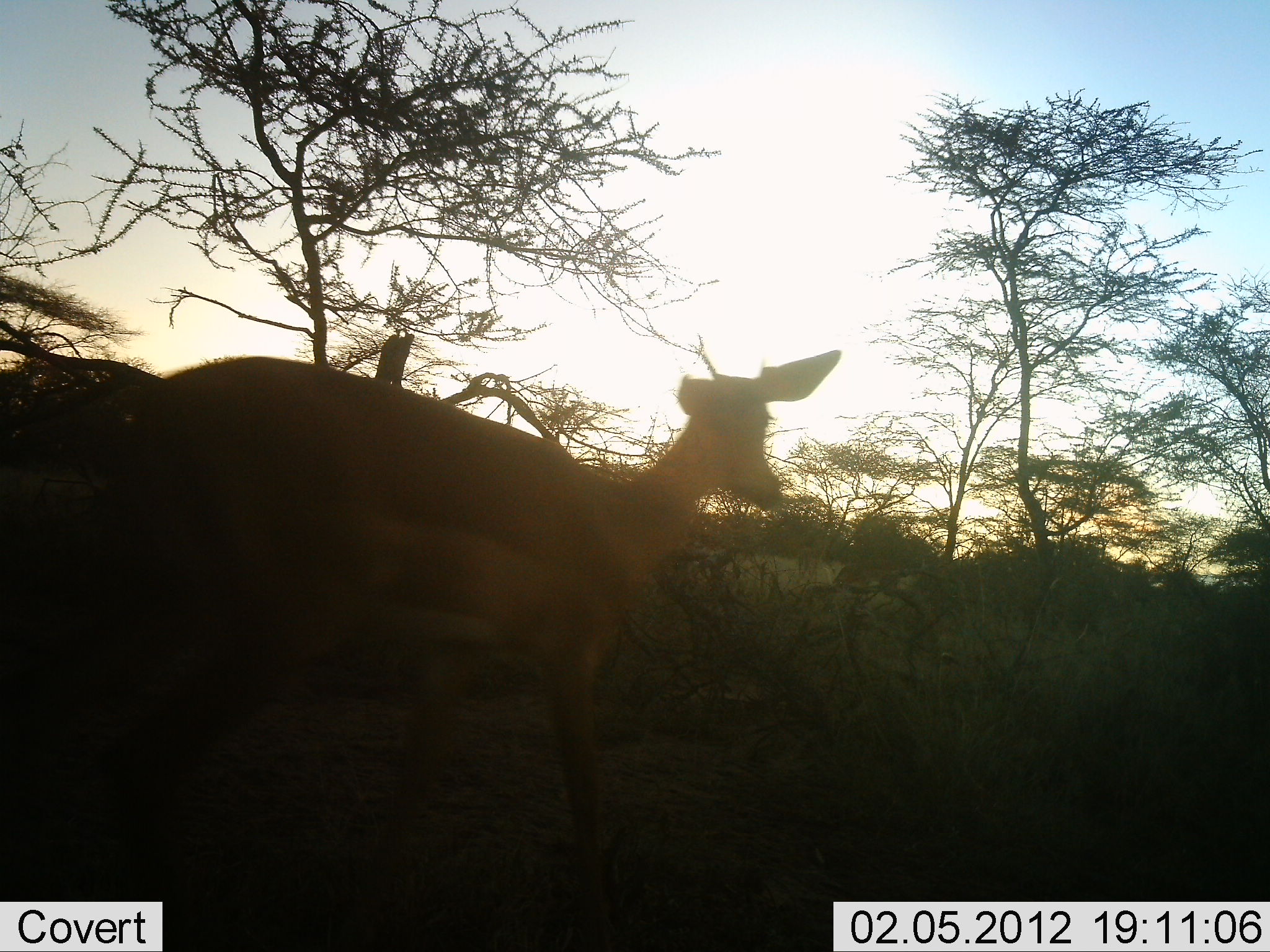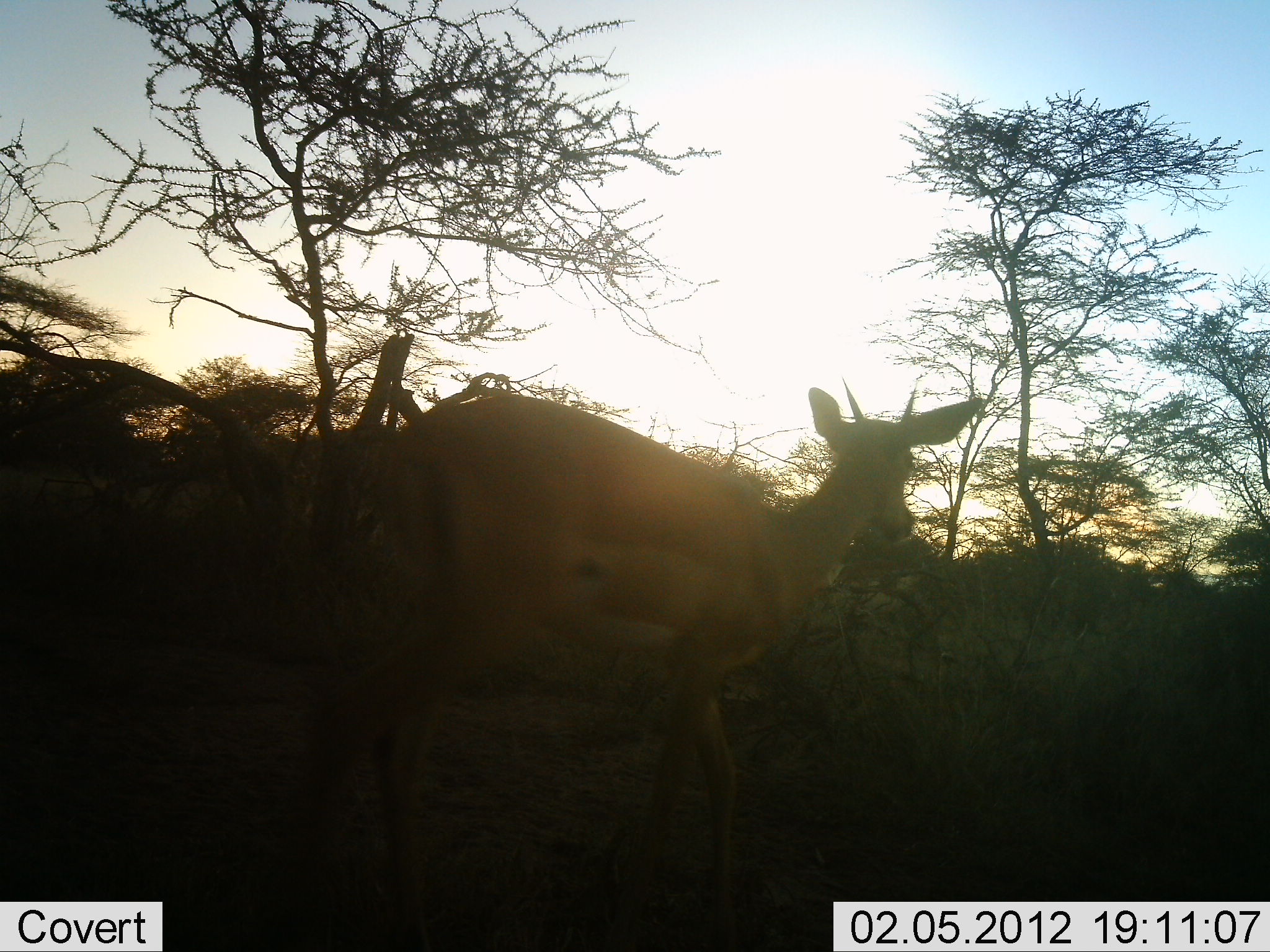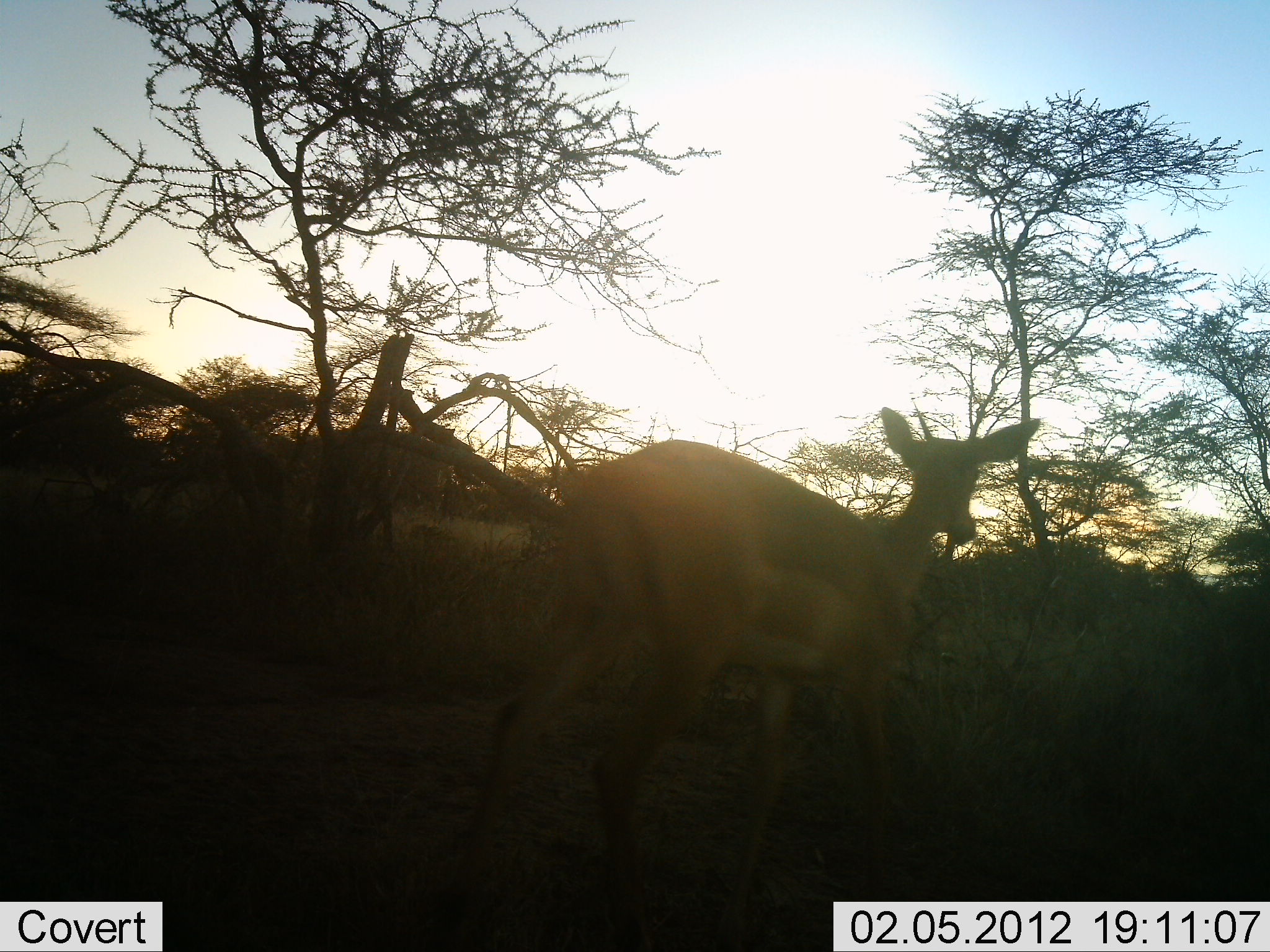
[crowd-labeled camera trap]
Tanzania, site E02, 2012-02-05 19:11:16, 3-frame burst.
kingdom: Animalia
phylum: Chordata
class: Mammalia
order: Artiodactyla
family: Bovidae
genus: Aepyceros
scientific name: Aepyceros melampus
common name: impala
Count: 1.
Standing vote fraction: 6%.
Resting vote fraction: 0%.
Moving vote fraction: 100%.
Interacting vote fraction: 0%.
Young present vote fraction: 11%.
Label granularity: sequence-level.